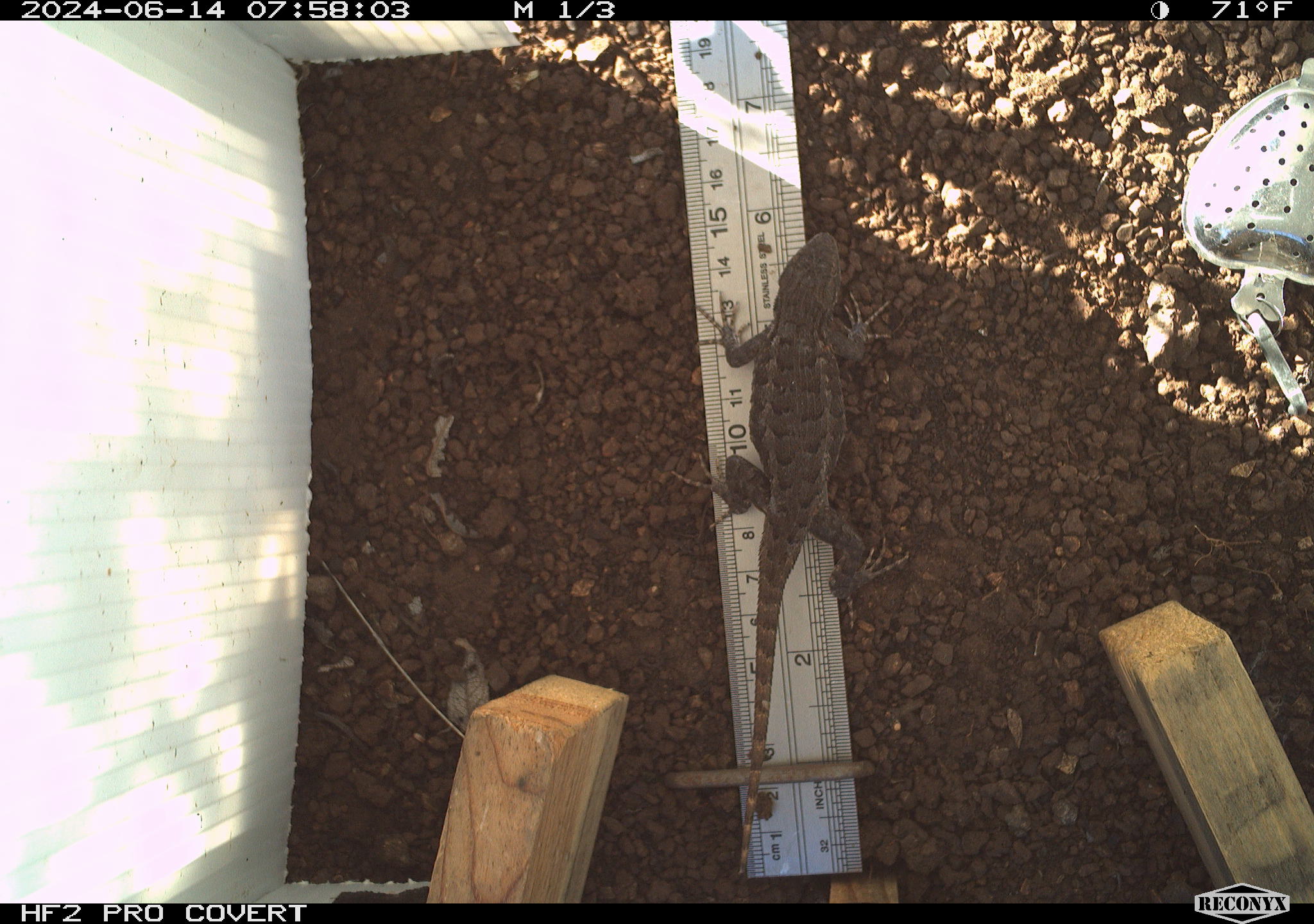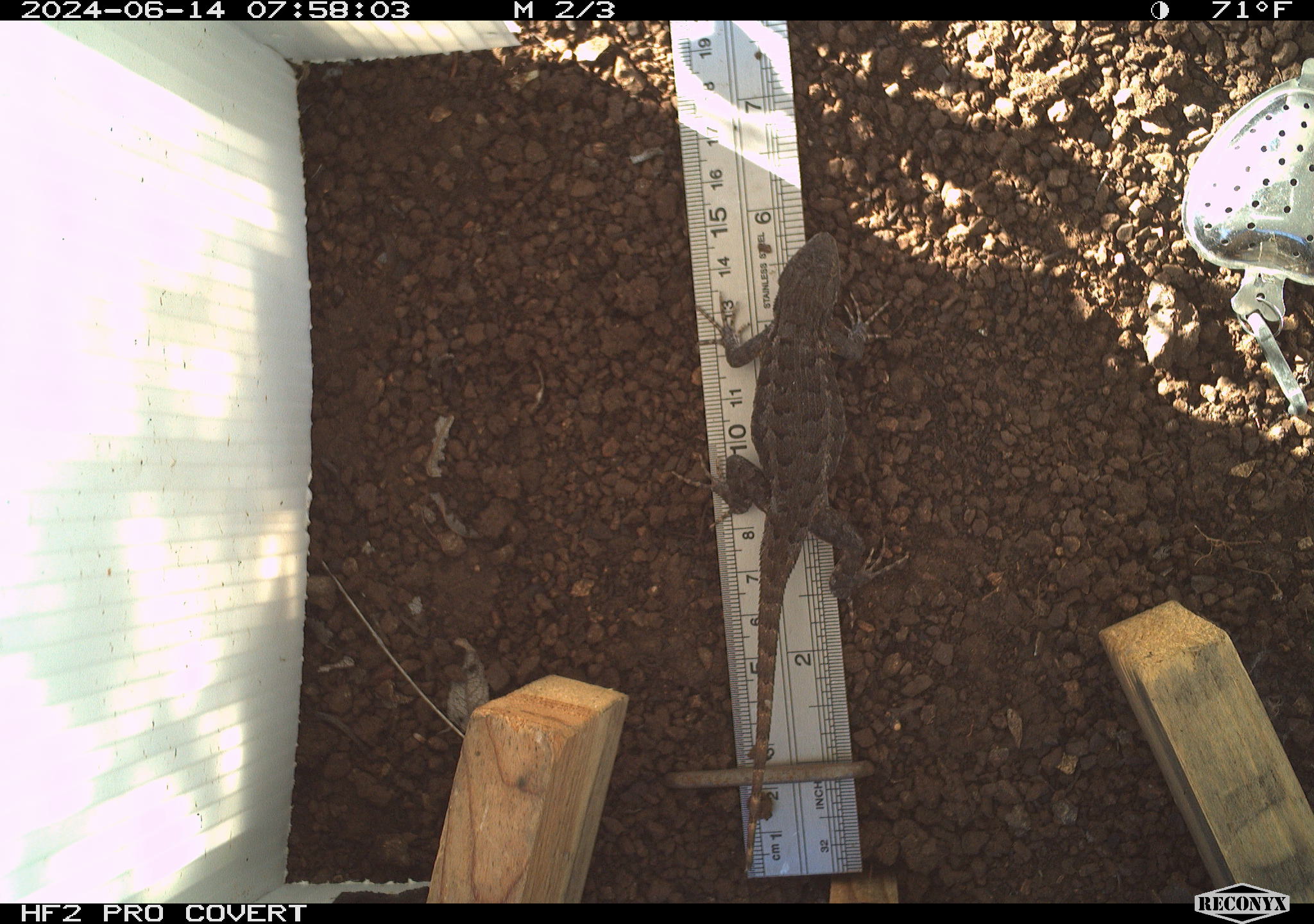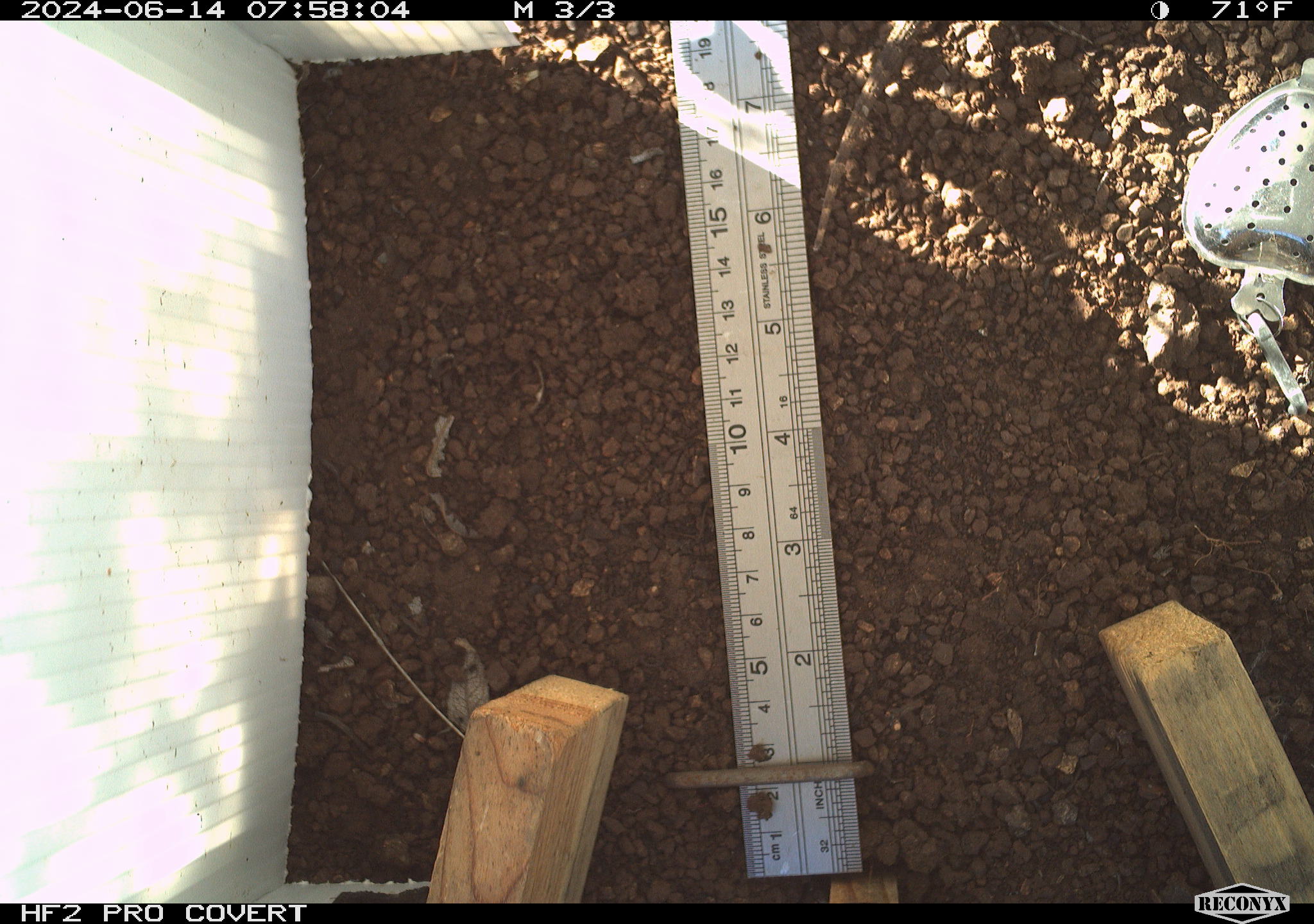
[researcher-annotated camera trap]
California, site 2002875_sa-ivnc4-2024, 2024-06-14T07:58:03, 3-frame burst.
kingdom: Animalia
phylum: Chordata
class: Reptilia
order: Squamata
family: Phrynosomatidae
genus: Sceloporus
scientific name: Sceloporus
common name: spiny lizards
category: sceloporus species